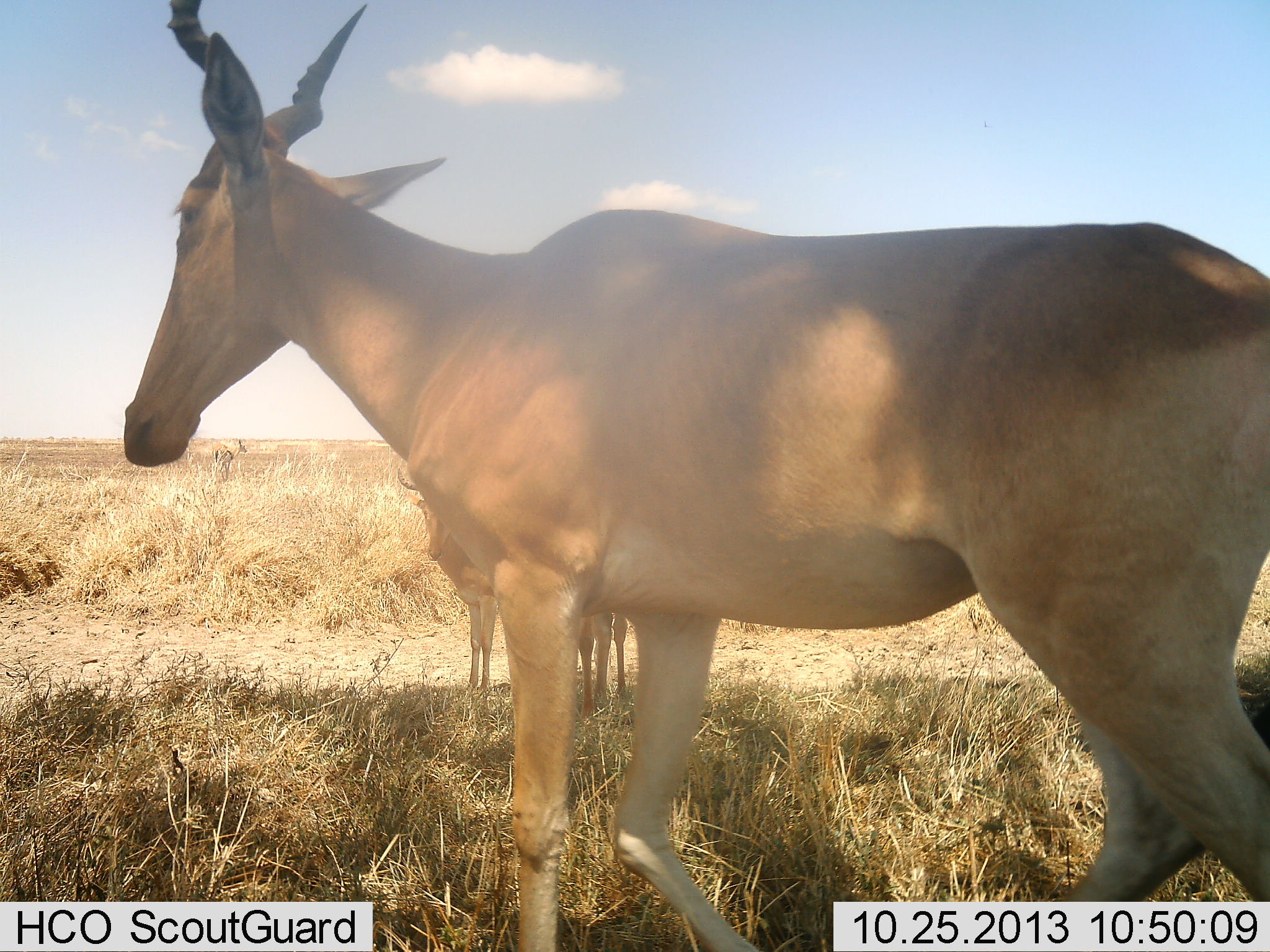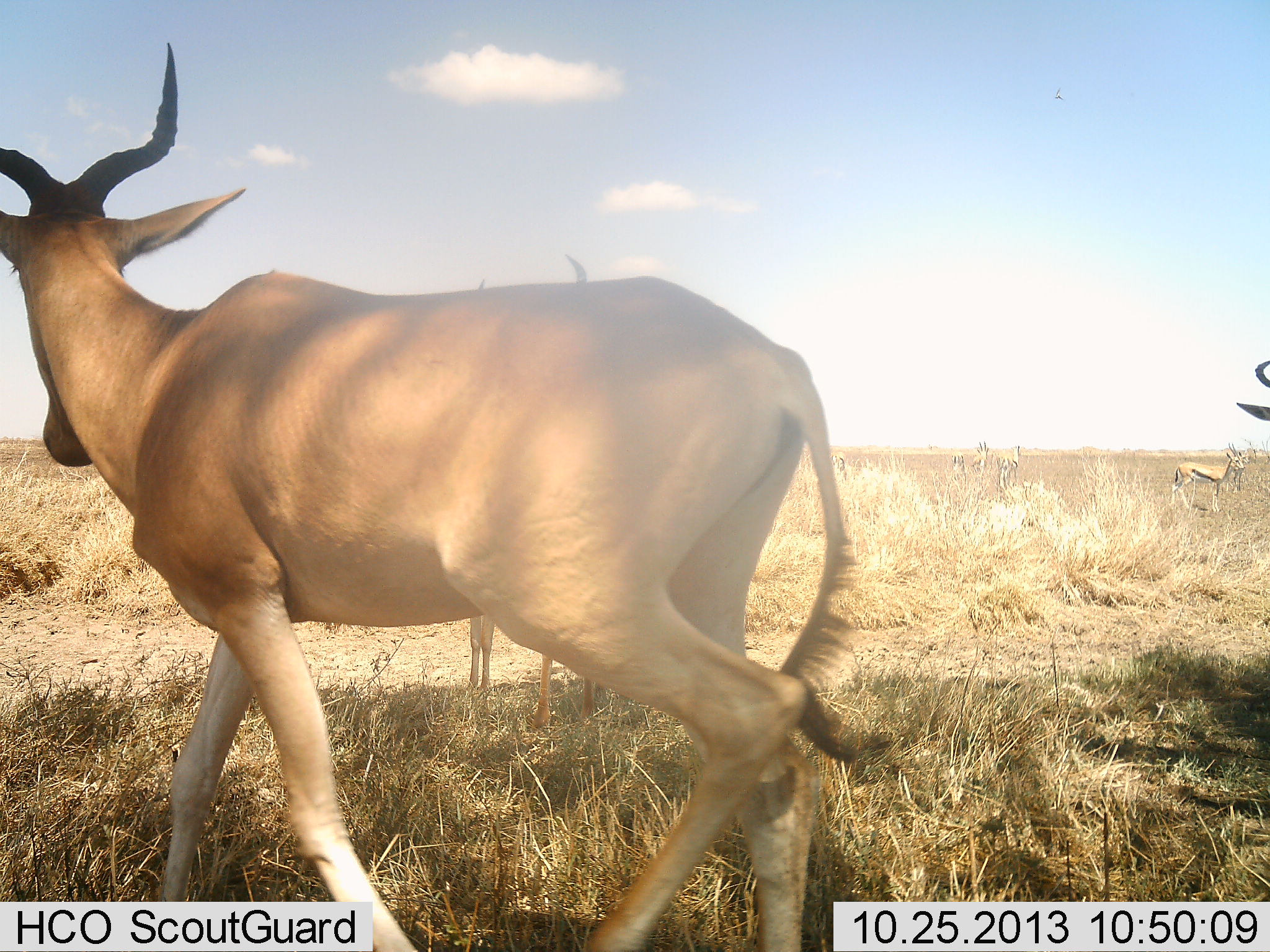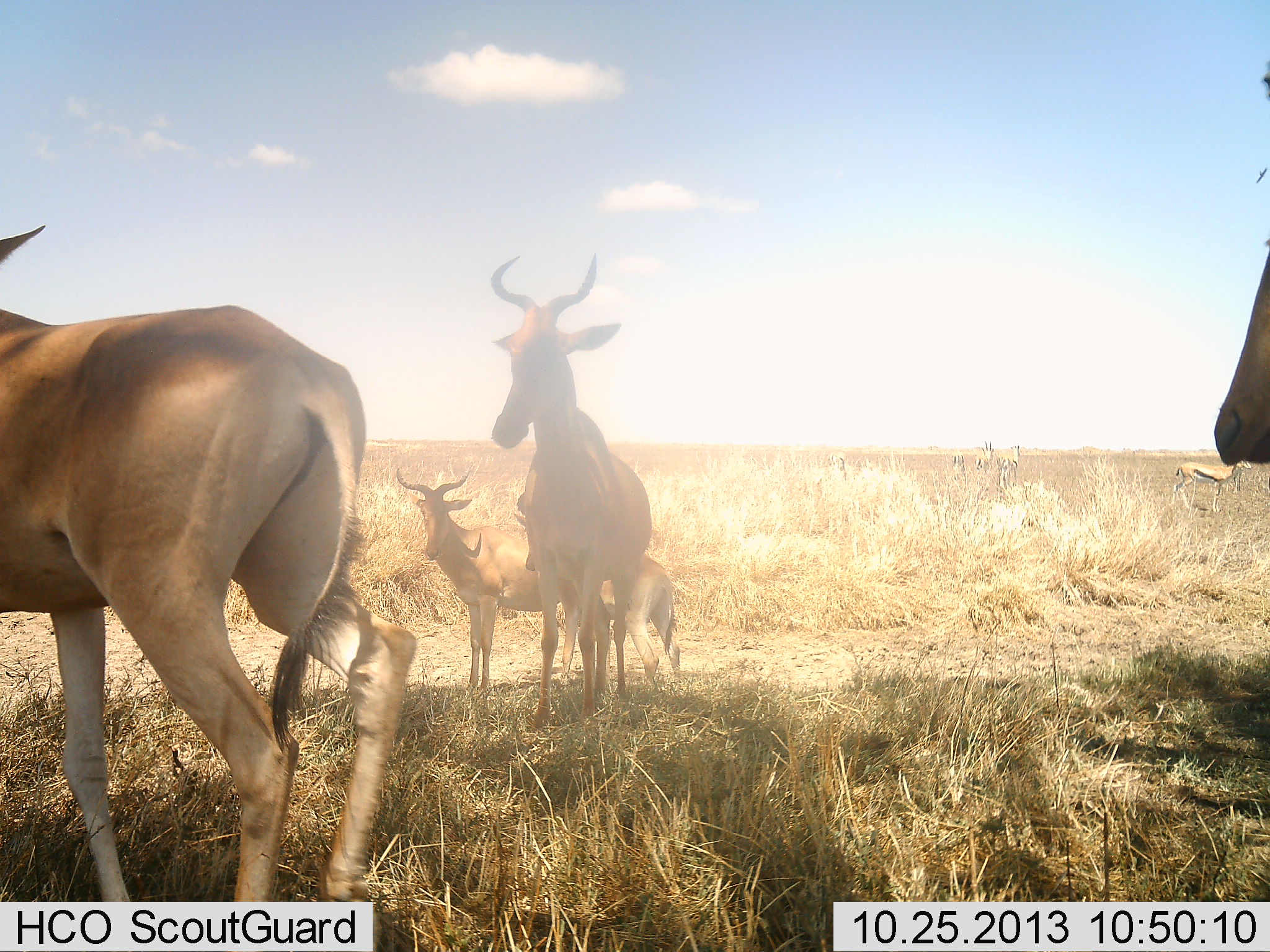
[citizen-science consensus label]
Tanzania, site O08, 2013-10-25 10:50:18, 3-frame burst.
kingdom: Animalia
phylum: Chordata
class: Mammalia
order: Artiodactyla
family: Bovidae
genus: Eudorcas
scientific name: Eudorcas thomsonii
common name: thomson's gazelle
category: gazellethomsons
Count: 4.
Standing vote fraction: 100%.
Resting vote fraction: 8%.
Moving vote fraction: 0%.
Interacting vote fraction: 0%.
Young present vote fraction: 0%.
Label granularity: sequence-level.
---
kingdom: Animalia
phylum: Chordata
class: Mammalia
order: Artiodactyla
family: Bovidae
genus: Alcelaphus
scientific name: Alcelaphus buselaphus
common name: hartebeest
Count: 5.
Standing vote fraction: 82%.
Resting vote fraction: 0%.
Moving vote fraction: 88%.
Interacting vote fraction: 6%.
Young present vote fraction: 18%.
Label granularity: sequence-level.